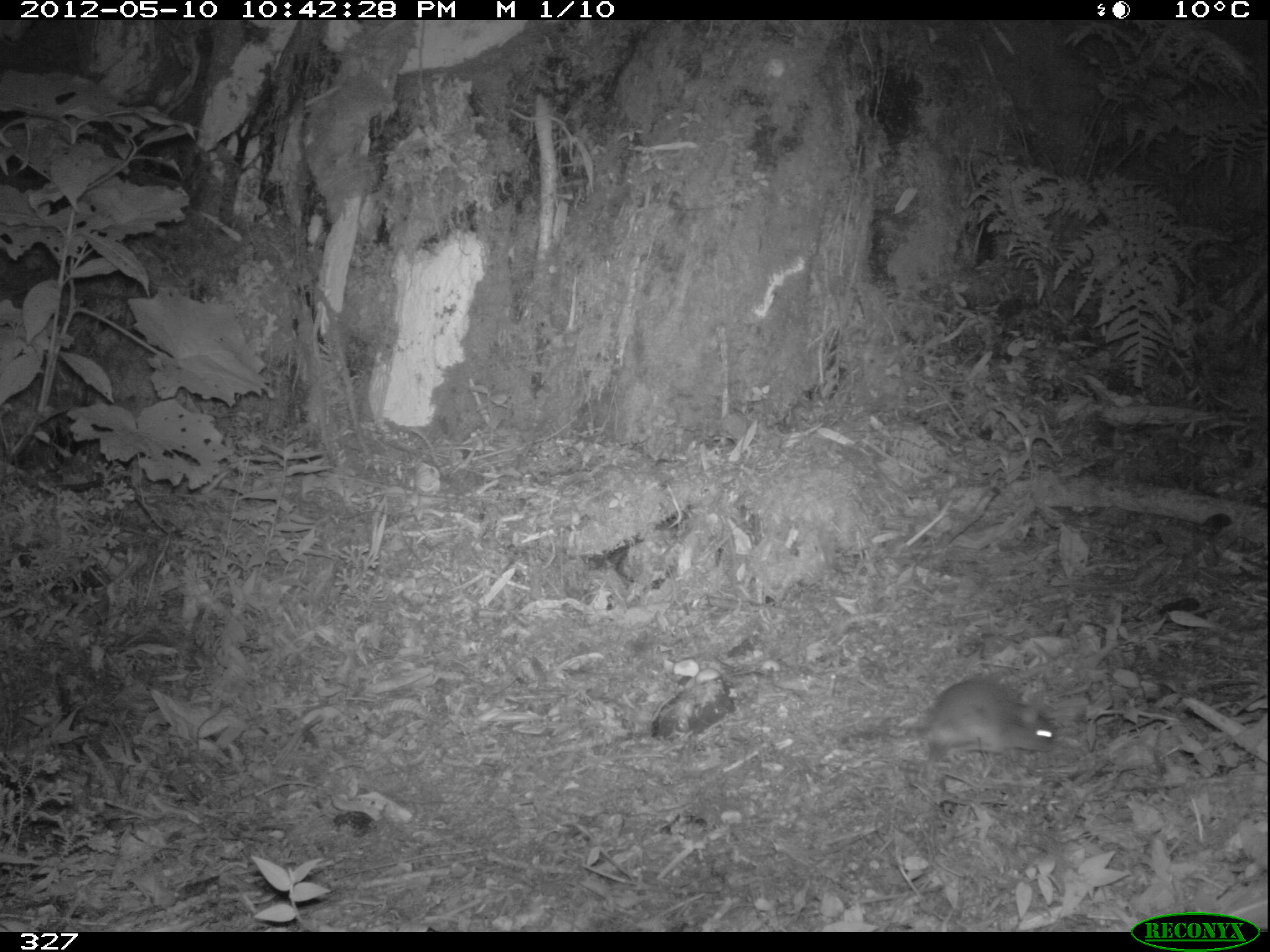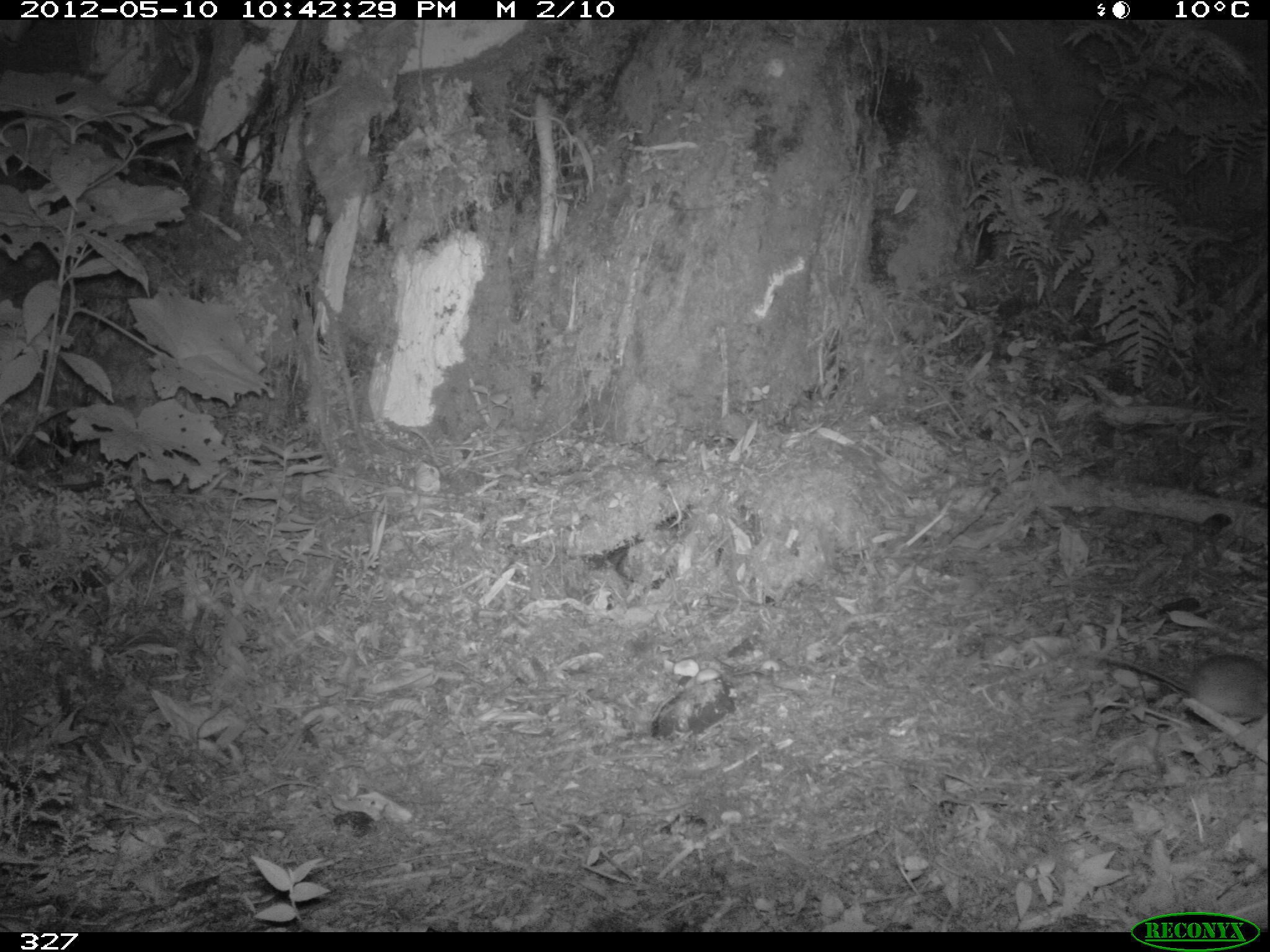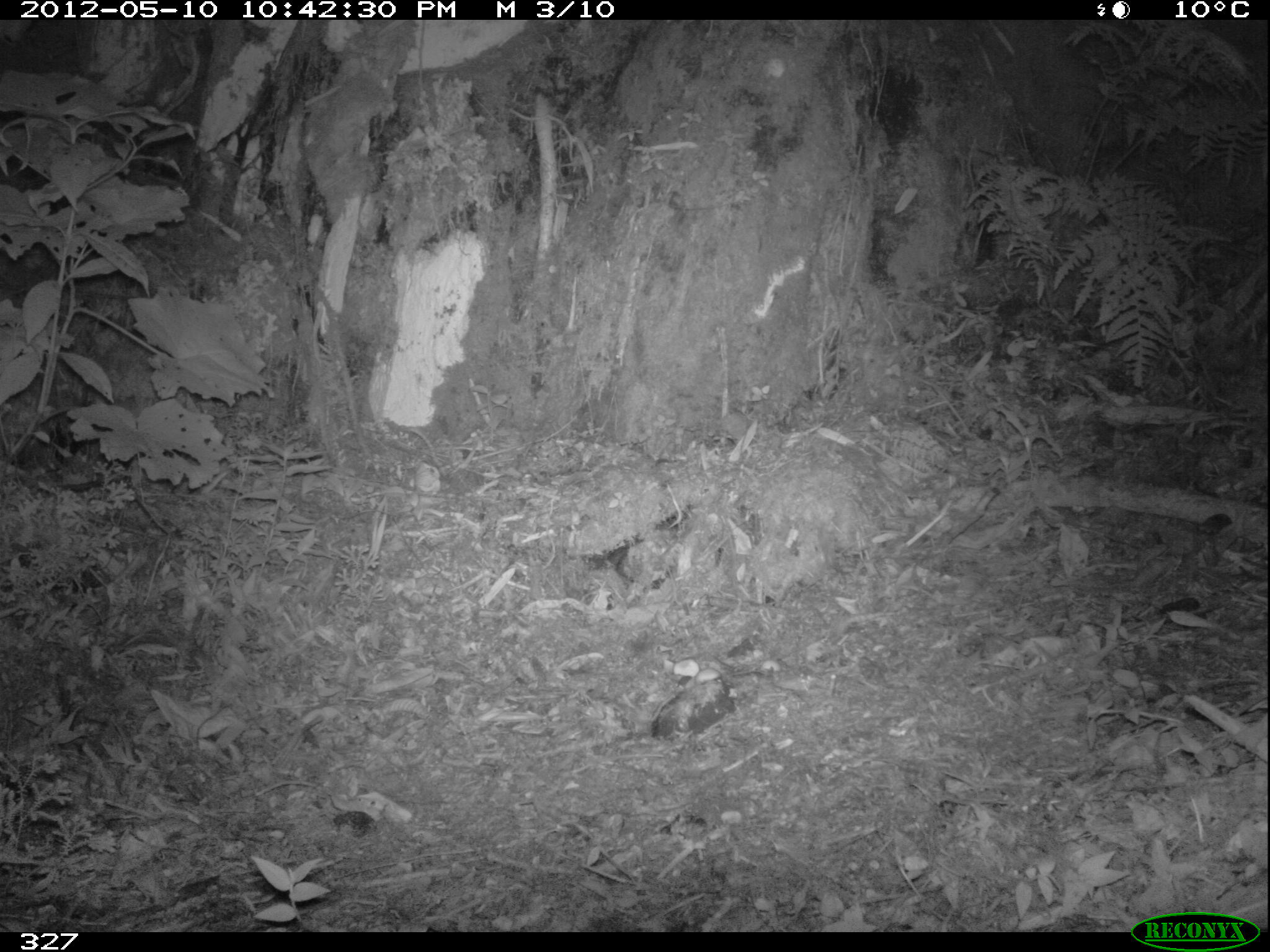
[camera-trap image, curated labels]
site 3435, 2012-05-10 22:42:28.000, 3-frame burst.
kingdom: Animalia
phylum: Chordata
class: Mammalia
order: Rodentia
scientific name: Rodentia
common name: rodents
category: unknown rodent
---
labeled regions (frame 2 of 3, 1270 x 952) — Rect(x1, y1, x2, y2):
unknown rodent: Rect(1100, 649, 1266, 721)